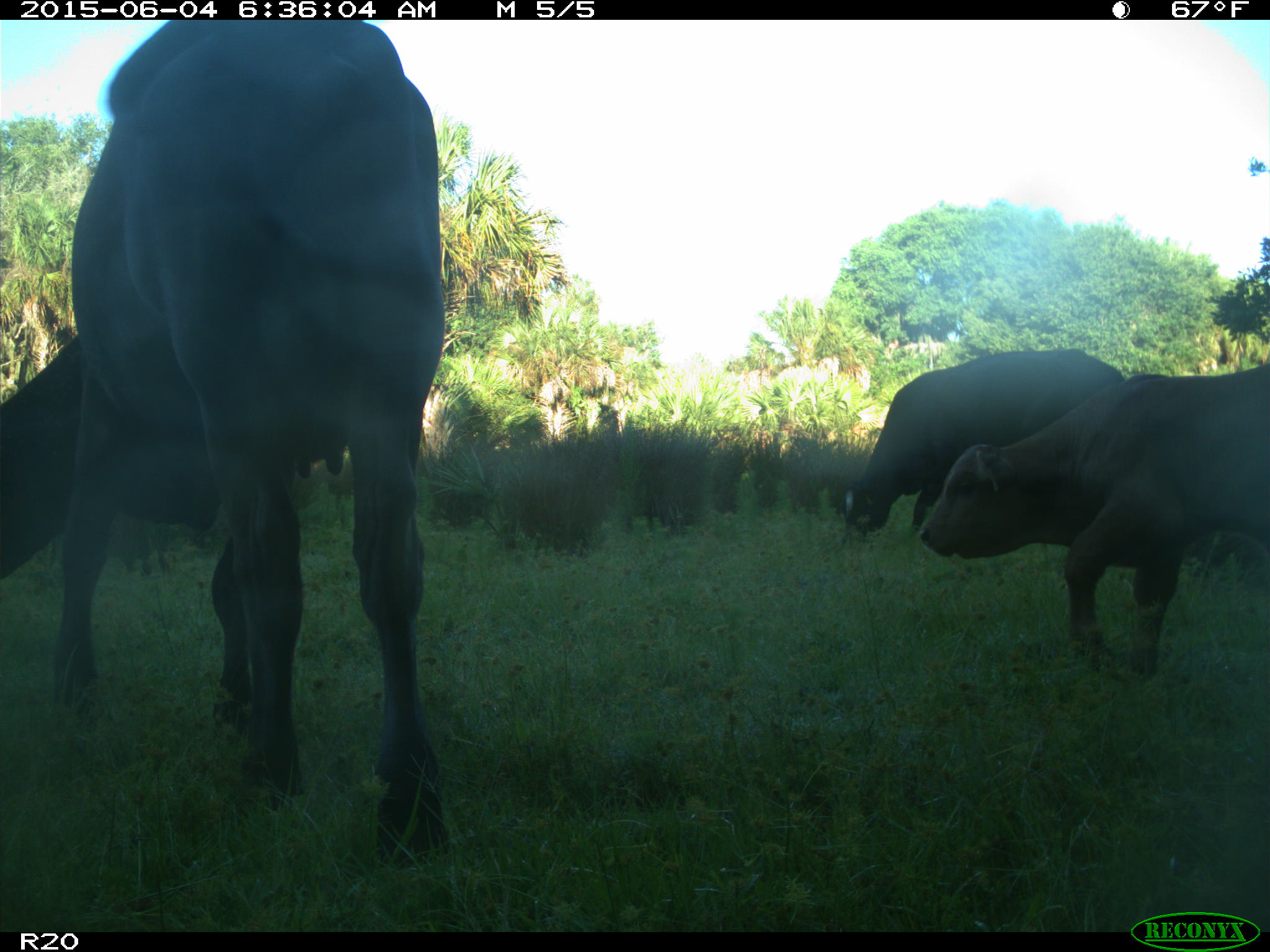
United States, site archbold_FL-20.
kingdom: Animalia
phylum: Chordata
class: Mammalia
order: Artiodactyla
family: Bovidae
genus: Bos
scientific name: Bos taurus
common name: domestic cow